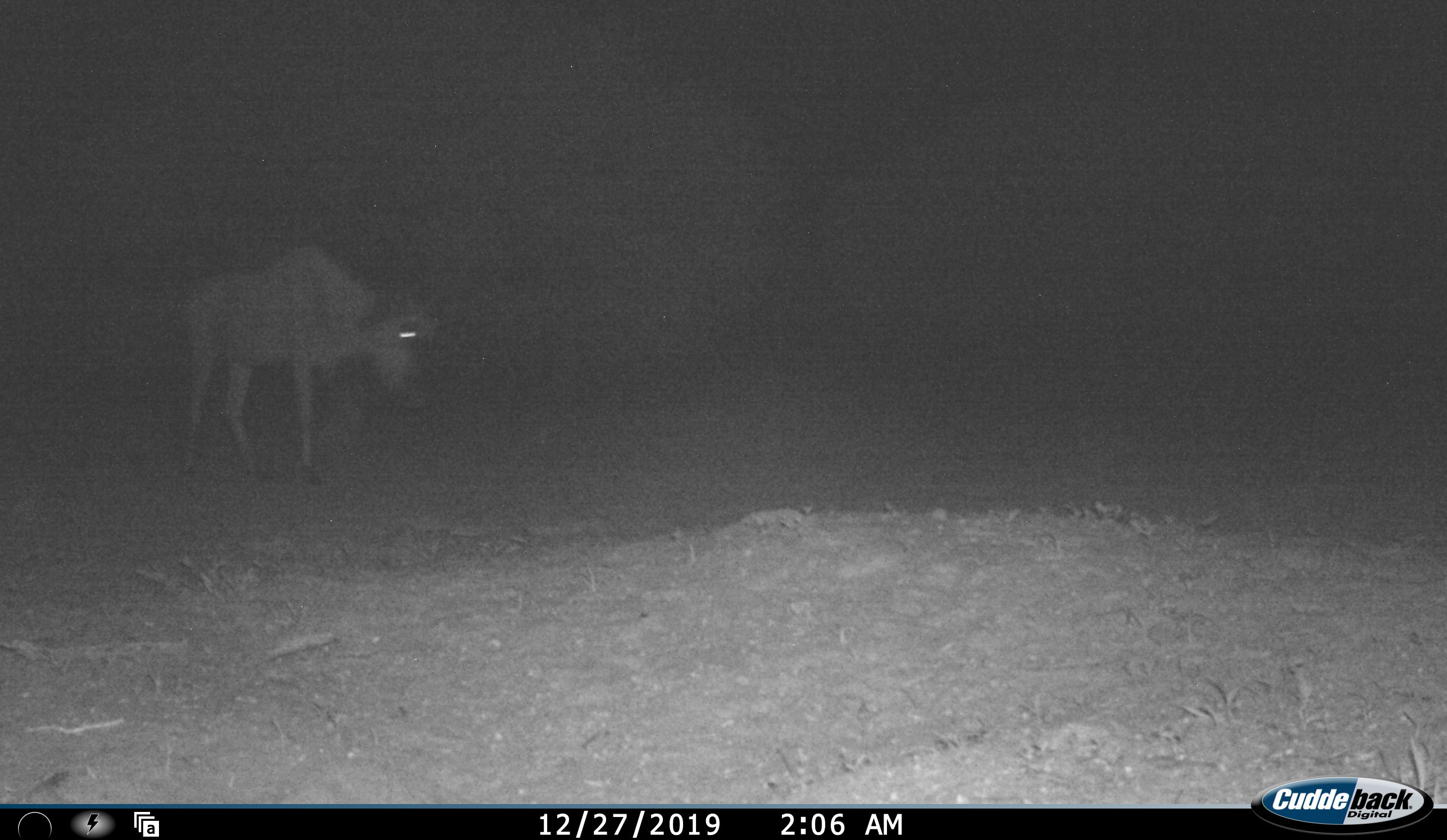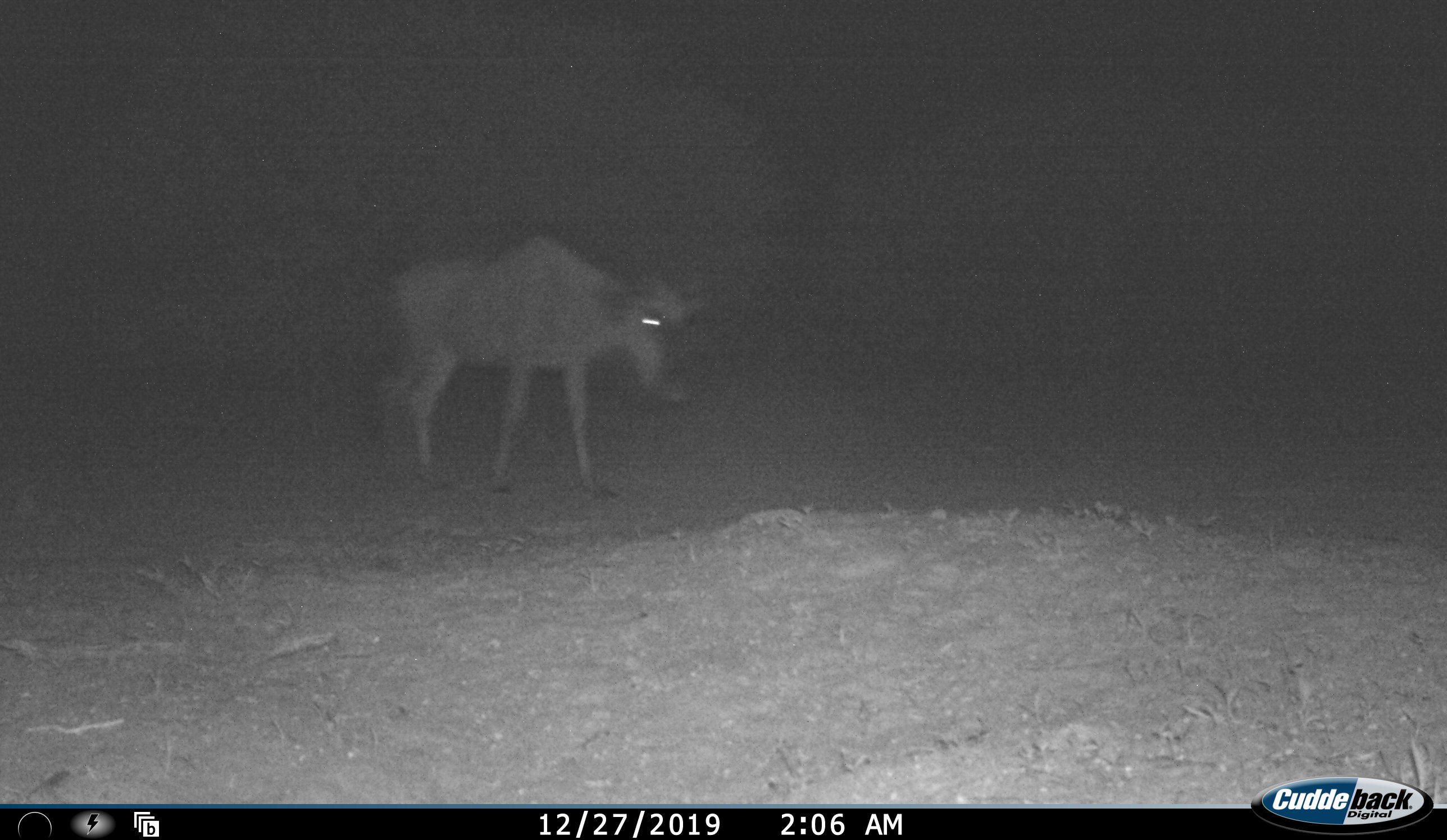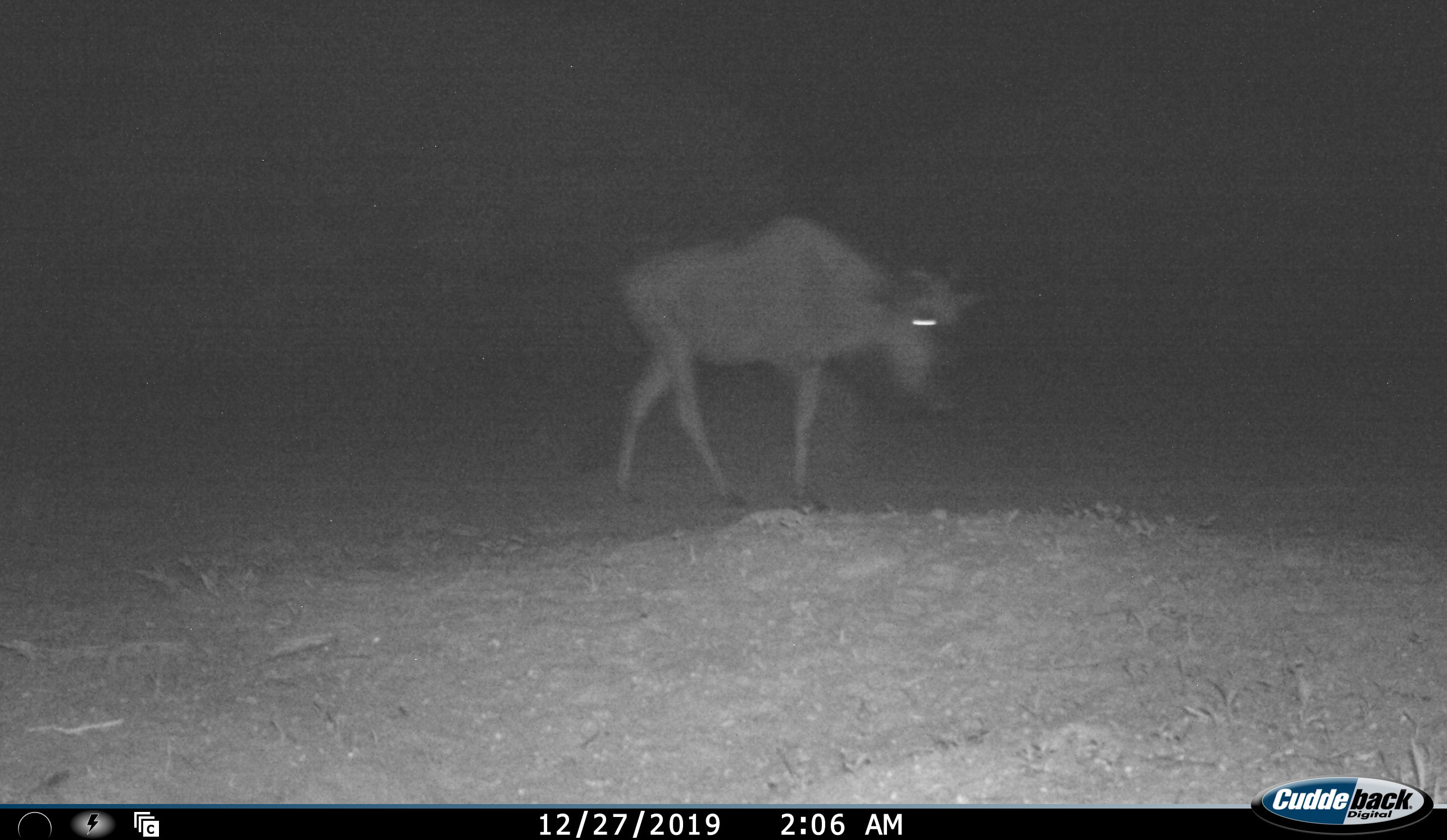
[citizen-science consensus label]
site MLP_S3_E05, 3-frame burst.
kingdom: Animalia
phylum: Chordata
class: Mammalia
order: Artiodactyla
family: Bovidae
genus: Connochaetes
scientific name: Connochaetes taurinus taurinus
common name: blue wildebeest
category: wildebeestblue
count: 1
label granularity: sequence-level